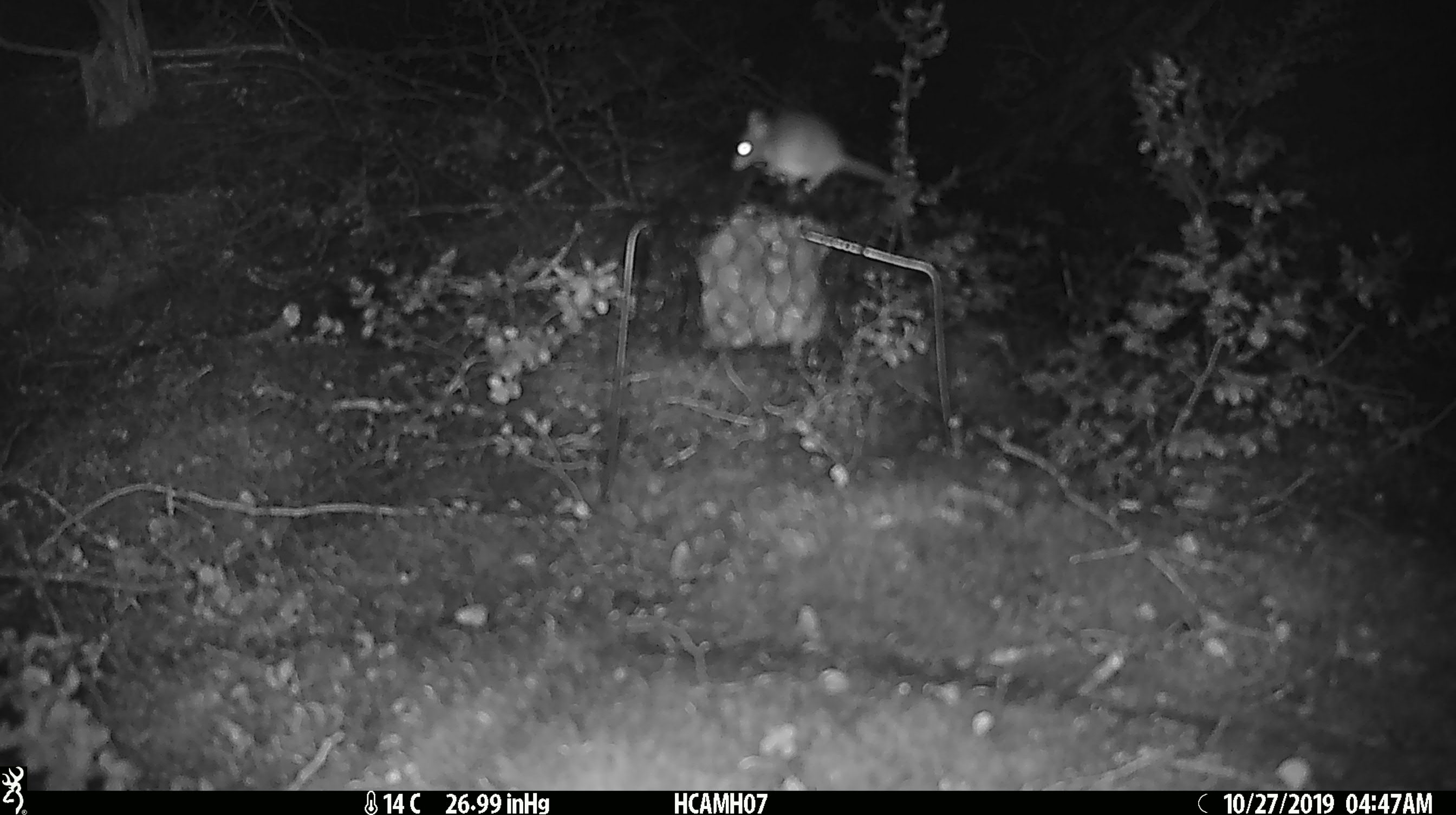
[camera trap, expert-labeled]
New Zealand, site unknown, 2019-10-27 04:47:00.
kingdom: Animalia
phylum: Chordata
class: Mammalia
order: Rodentia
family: Muridae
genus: Mus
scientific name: Mus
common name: mouse